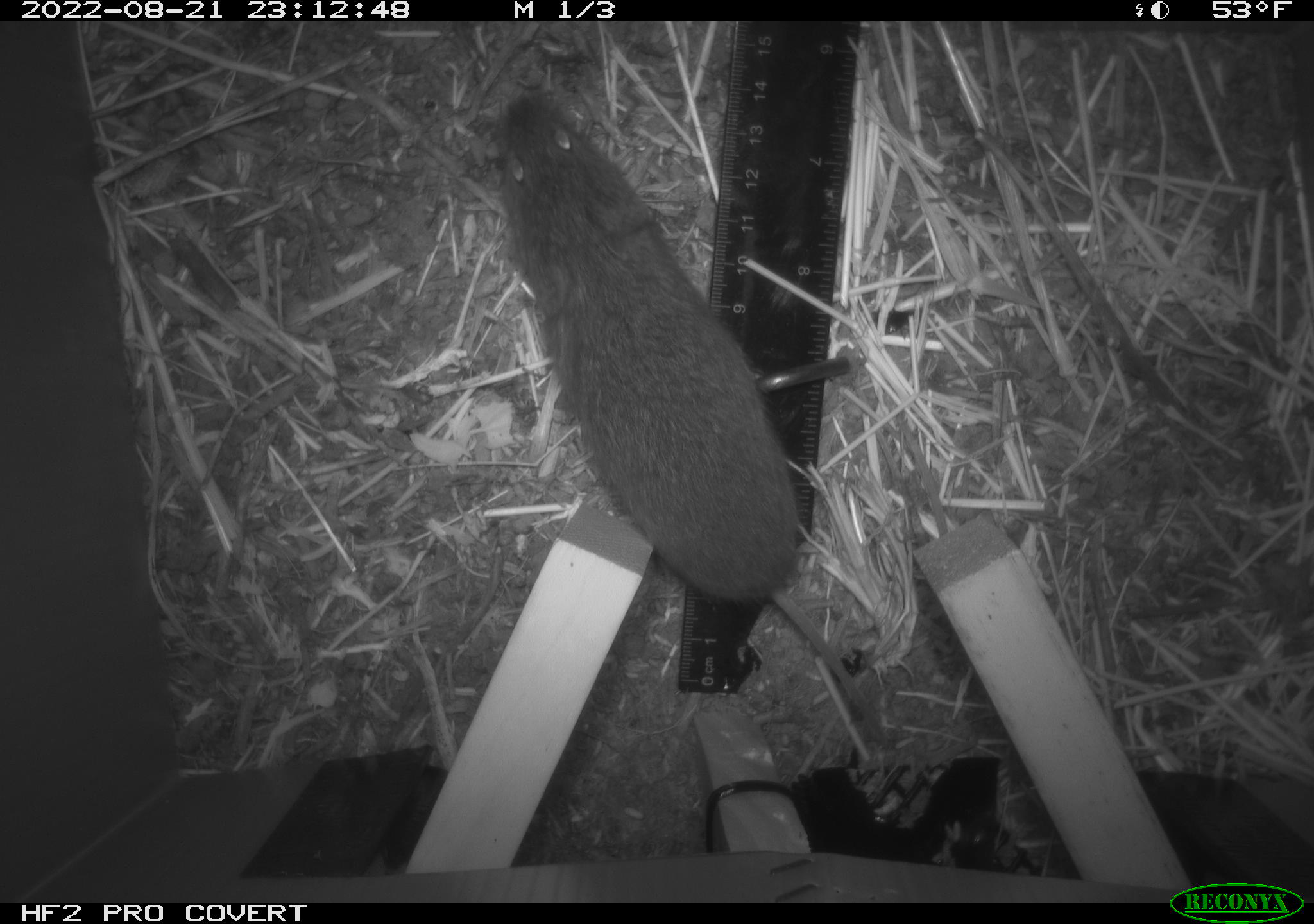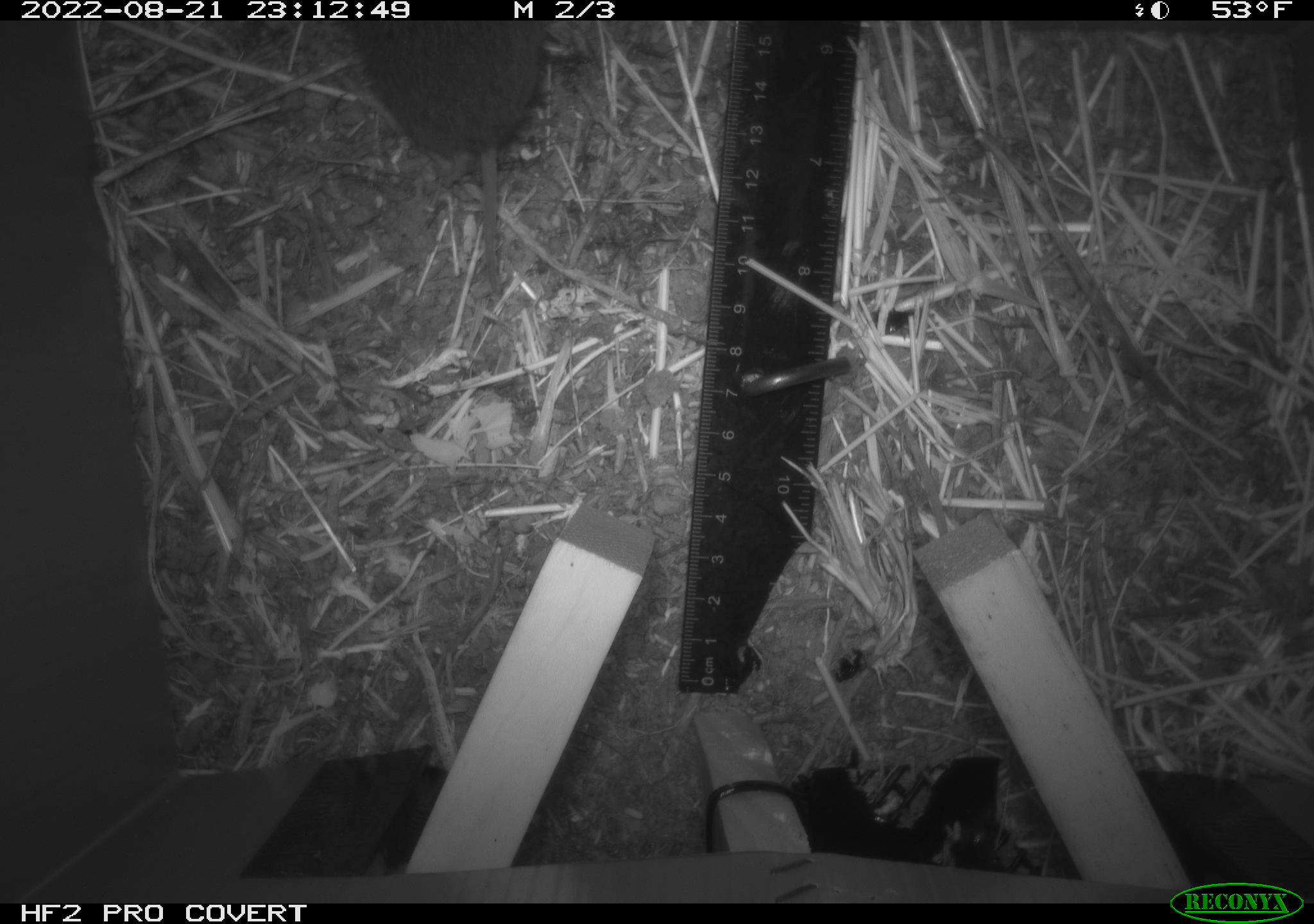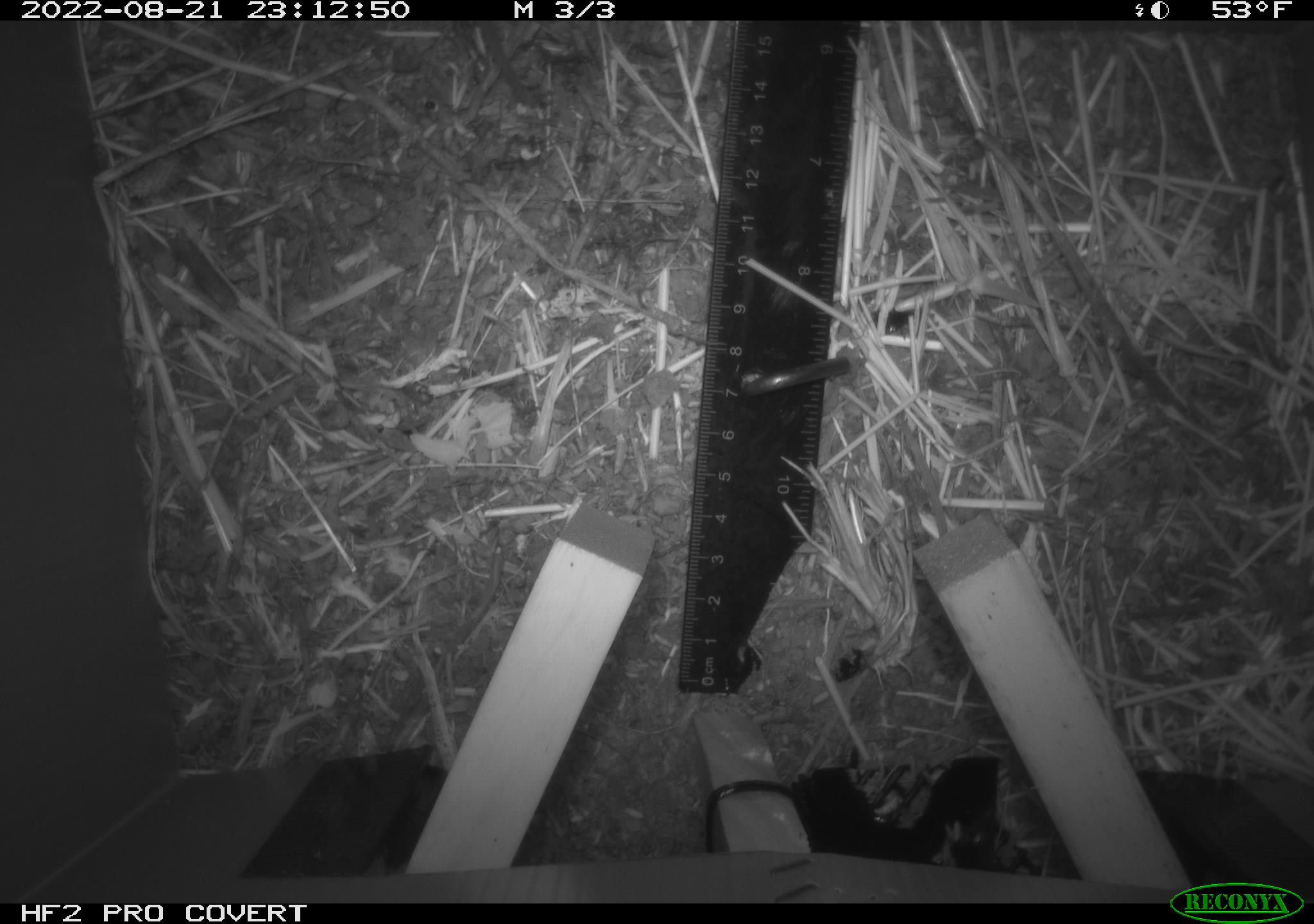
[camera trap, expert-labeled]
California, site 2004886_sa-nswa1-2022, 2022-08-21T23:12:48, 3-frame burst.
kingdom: Animalia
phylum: Chordata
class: Mammalia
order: Rodentia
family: Cricetidae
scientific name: Cricetidae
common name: hamsters, voles, lemmings, and allies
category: cricetidae family